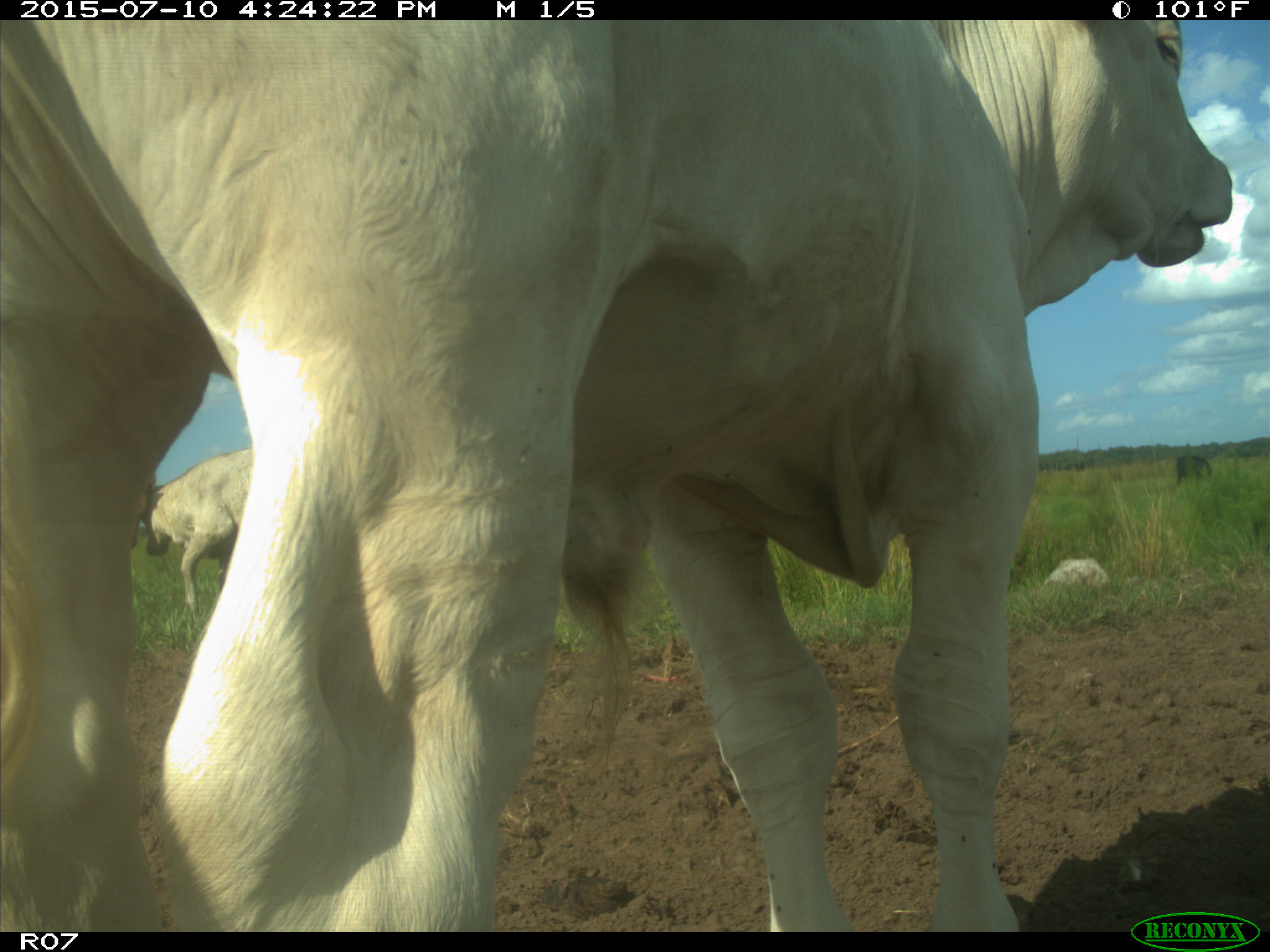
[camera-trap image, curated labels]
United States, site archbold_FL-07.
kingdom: Animalia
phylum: Chordata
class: Mammalia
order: Artiodactyla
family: Bovidae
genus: Bos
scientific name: Bos taurus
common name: domestic cow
Bos taurus (domestic cow).